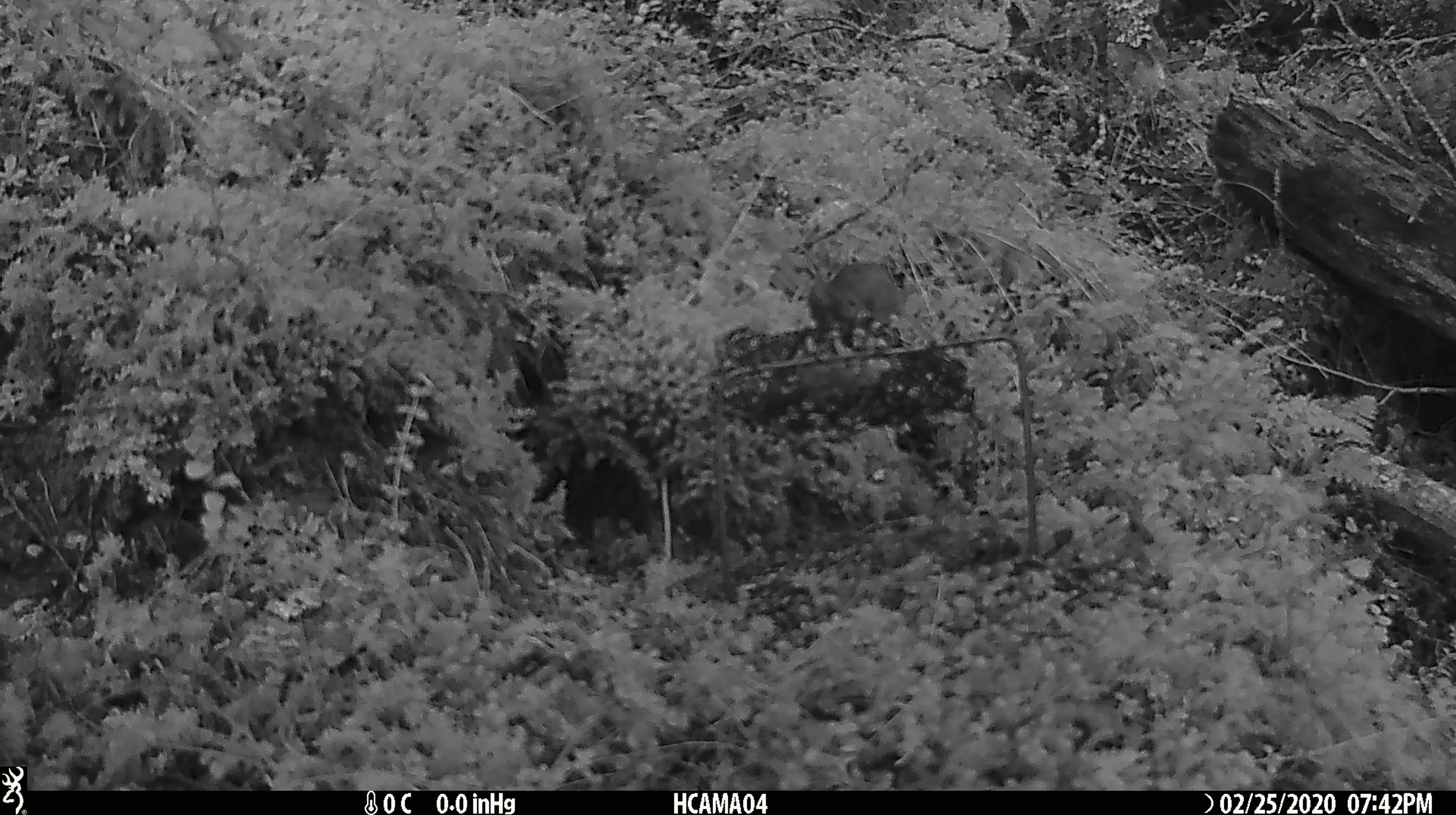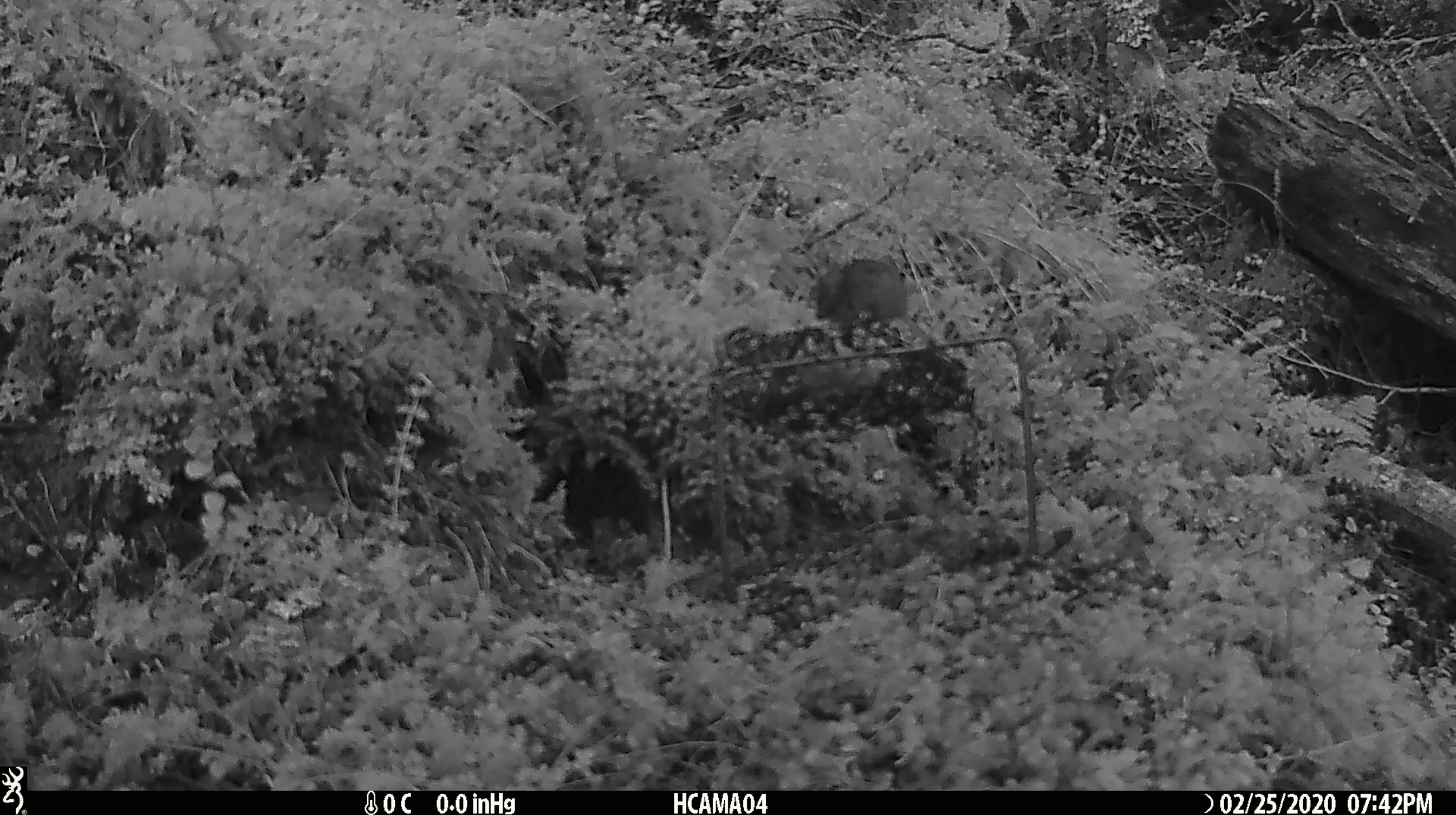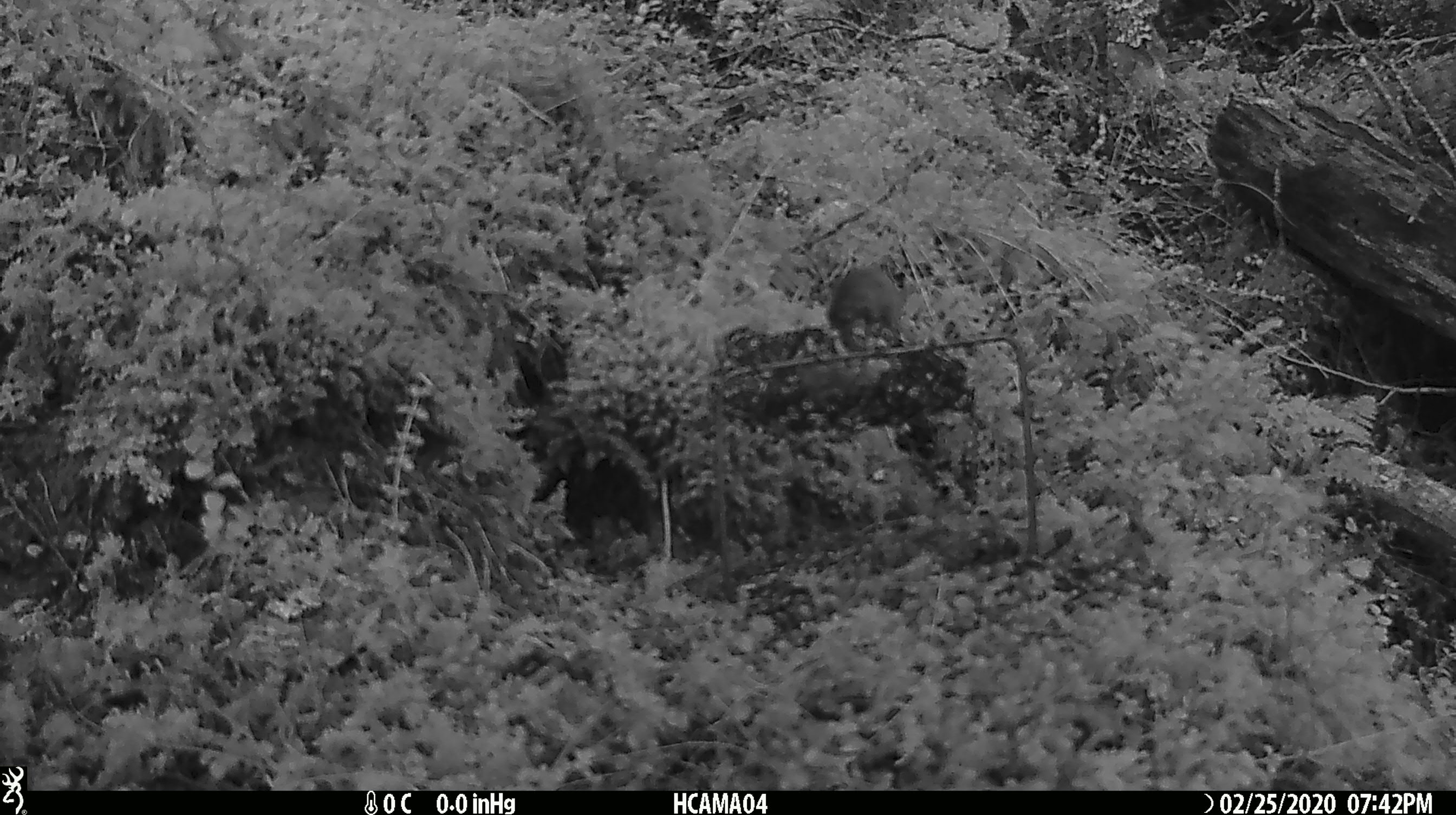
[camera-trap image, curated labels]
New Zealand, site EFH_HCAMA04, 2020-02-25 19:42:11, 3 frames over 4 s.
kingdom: Animalia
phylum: Chordata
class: Mammalia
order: Rodentia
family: Muridae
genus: Mus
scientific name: Mus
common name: mouse